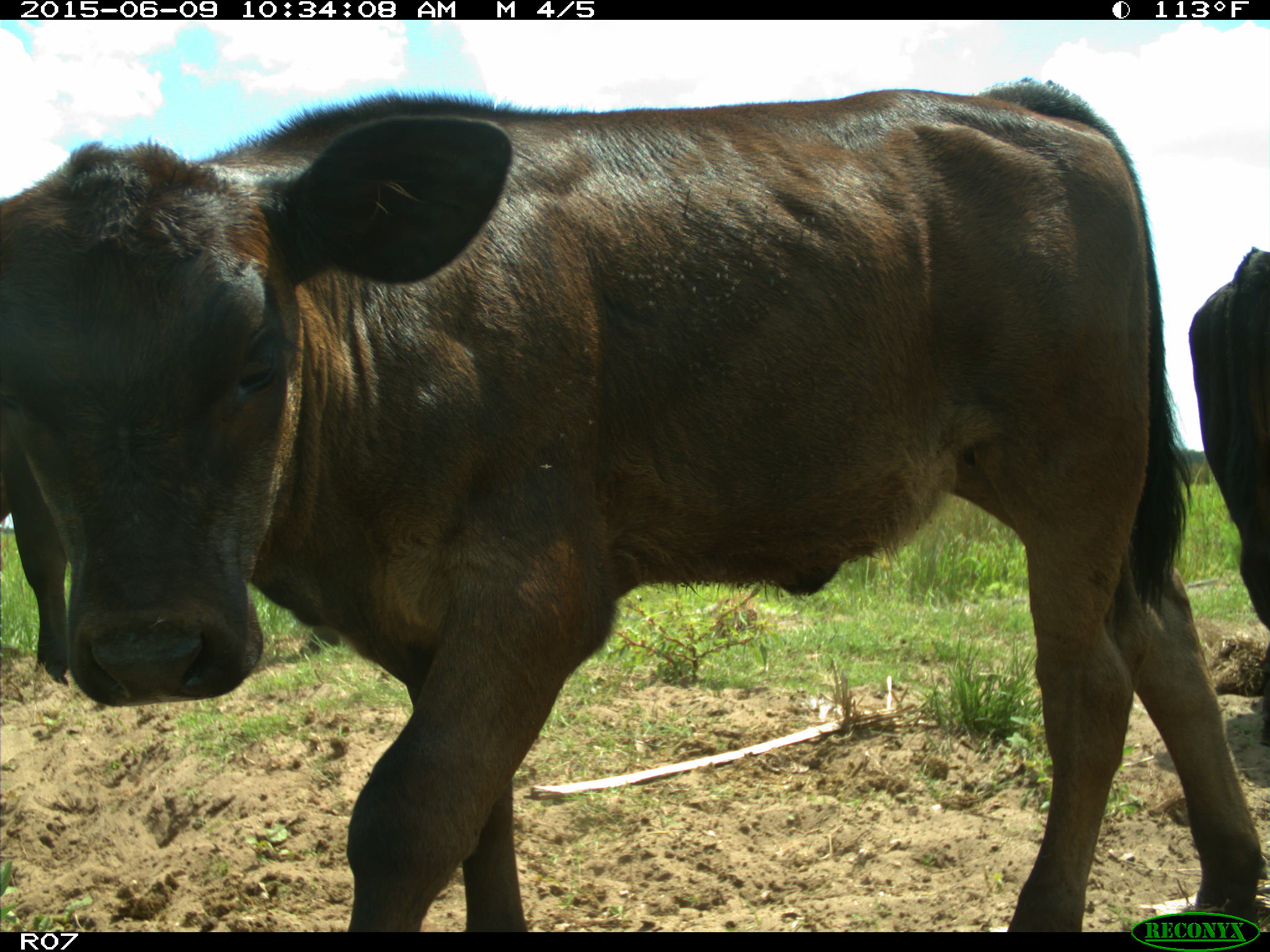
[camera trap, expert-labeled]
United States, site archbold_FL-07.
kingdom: Animalia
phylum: Chordata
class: Mammalia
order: Artiodactyla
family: Bovidae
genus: Bos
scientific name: Bos taurus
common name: domestic cow